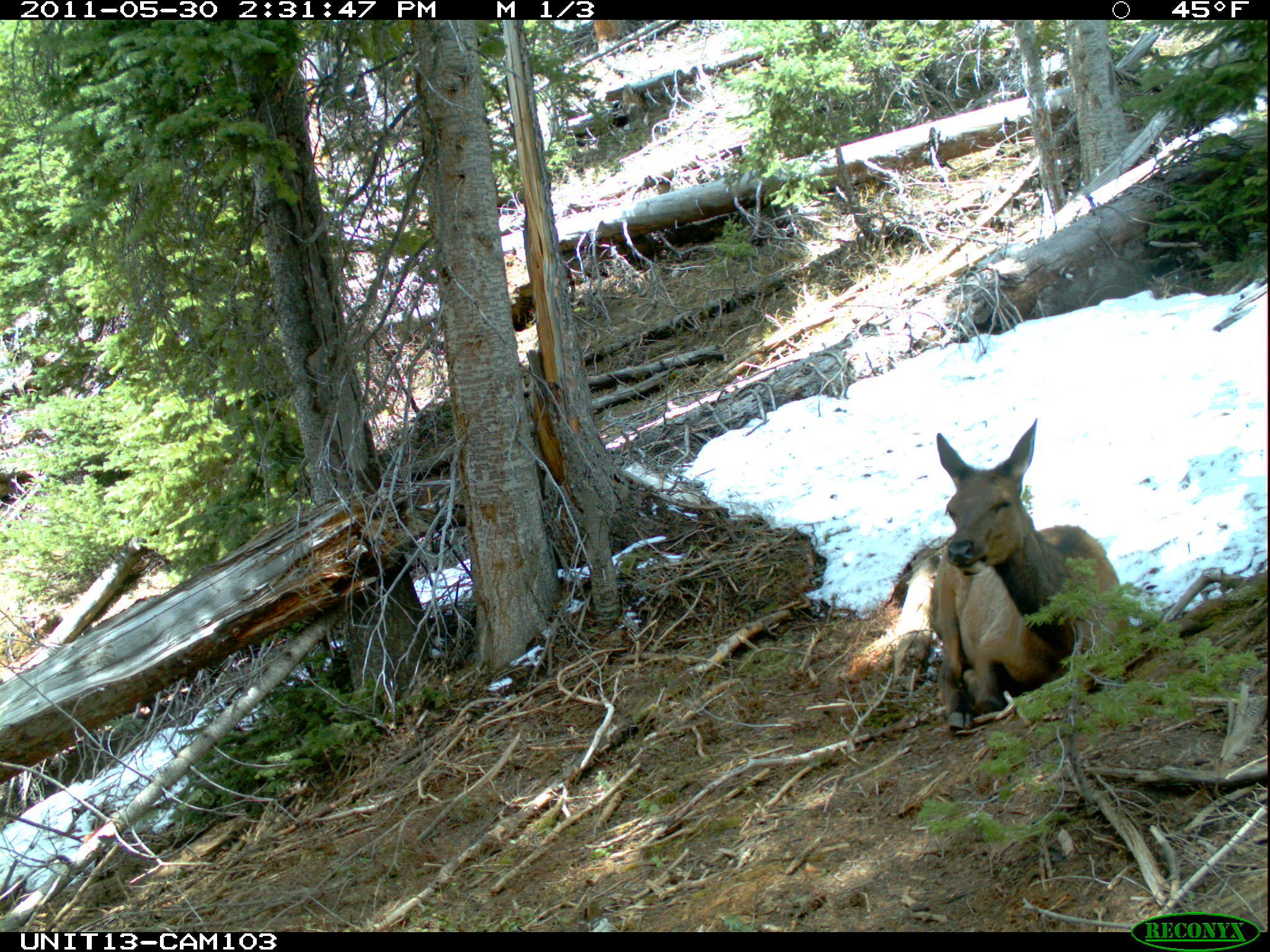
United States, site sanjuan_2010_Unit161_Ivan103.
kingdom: Animalia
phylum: Chordata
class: Mammalia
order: Artiodactyla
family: Cervidae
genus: Cervus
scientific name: Cervus elaphus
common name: red deer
Cervus elaphus (red deer).